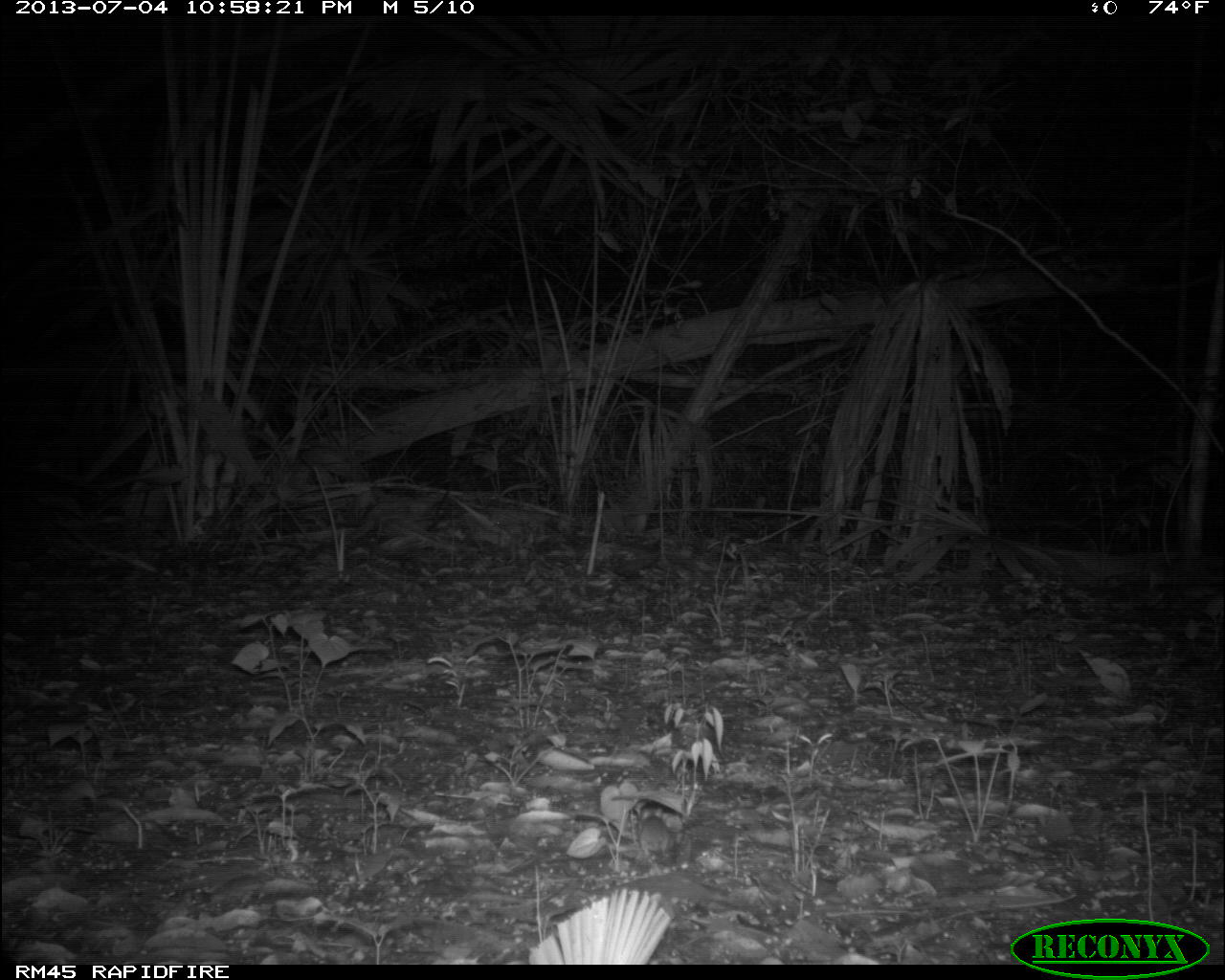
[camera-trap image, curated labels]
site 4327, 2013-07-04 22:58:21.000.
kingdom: Animalia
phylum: Chordata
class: Mammalia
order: Rodentia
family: Cricetidae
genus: Peromyscus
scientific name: Peromyscus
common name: deermice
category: peromyscus sp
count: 1